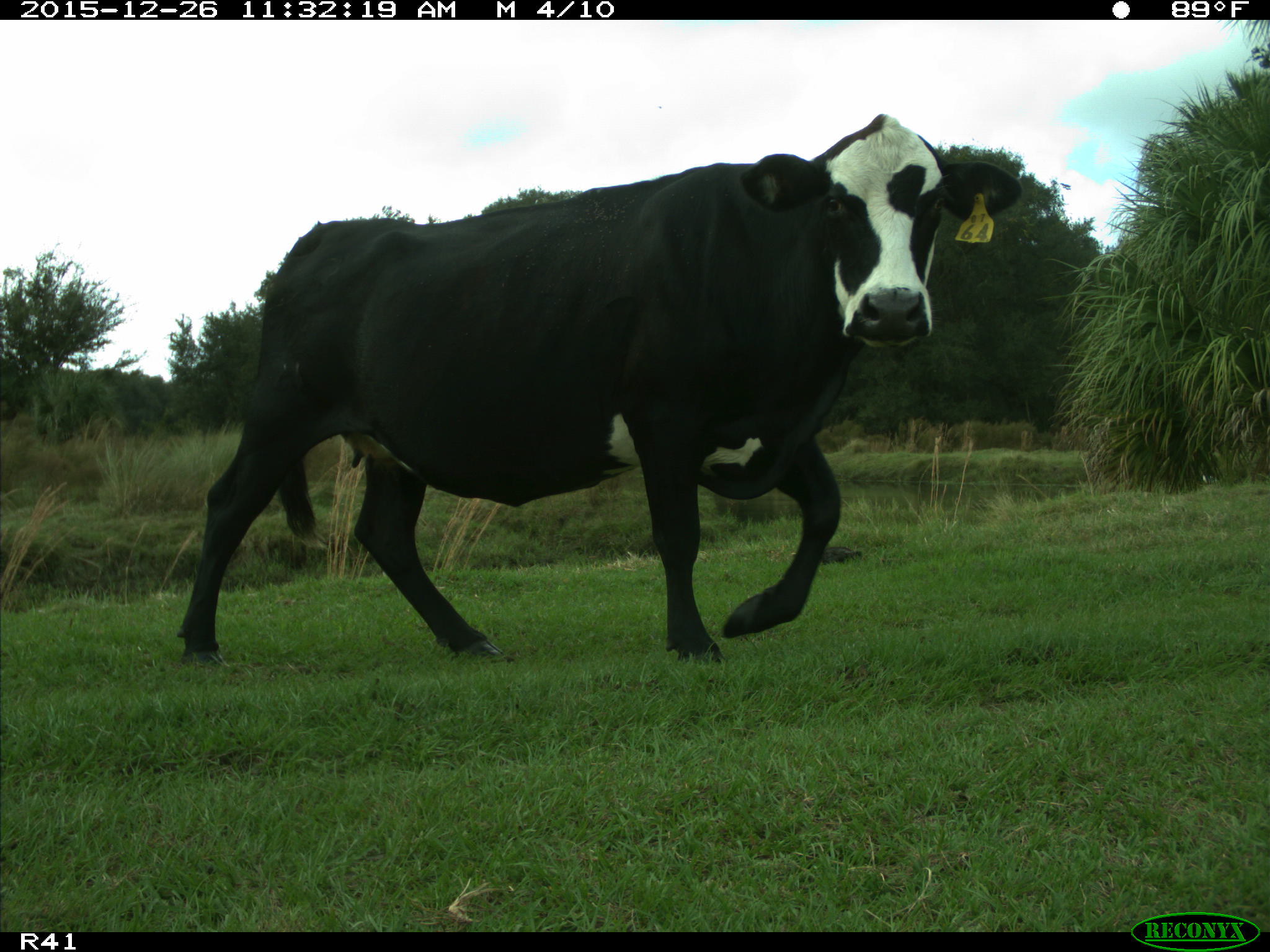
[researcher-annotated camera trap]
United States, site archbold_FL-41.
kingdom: Animalia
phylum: Chordata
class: Mammalia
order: Artiodactyla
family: Bovidae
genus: Bos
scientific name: Bos taurus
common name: domestic cow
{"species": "Bos taurus (domestic cow)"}